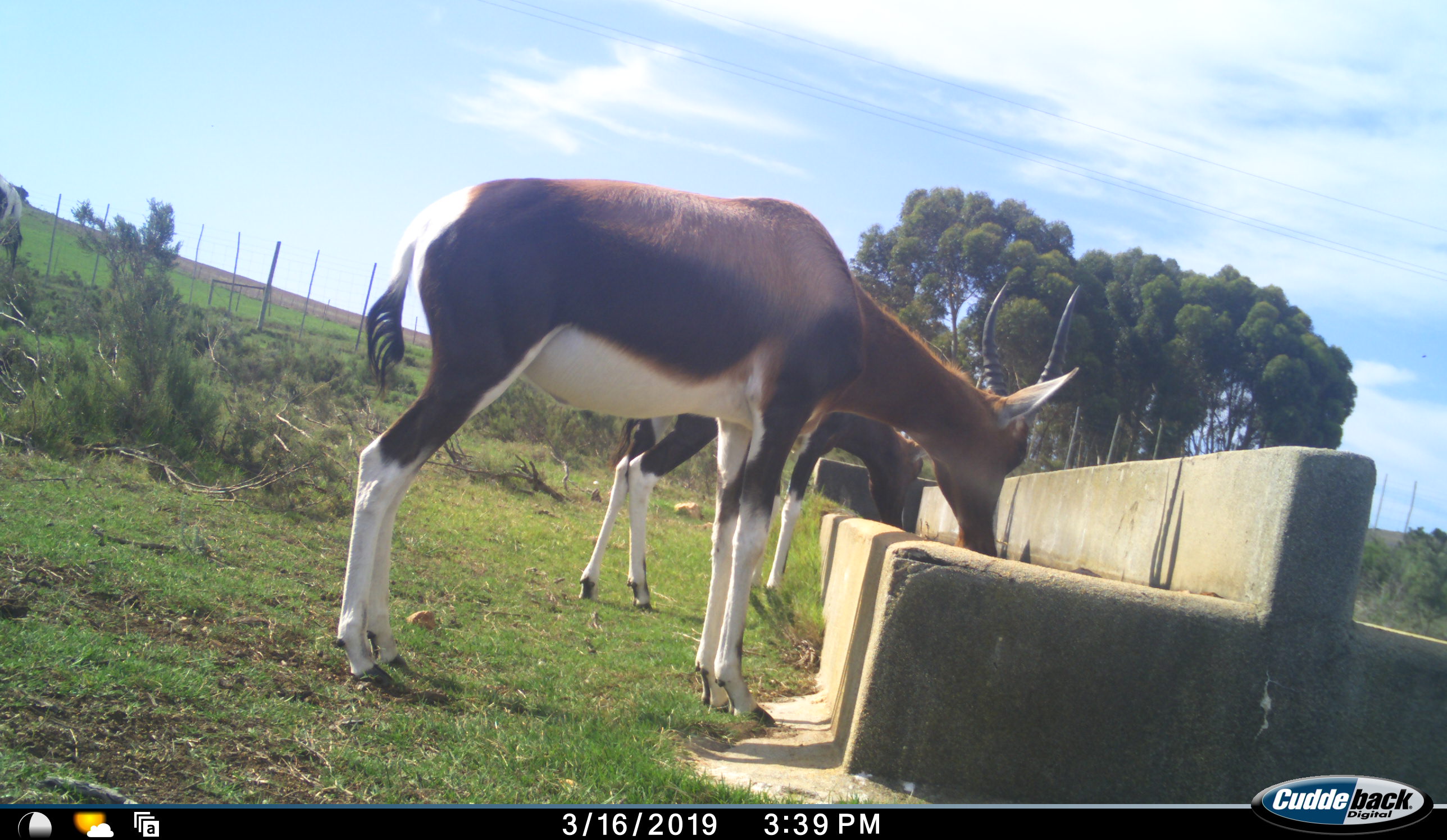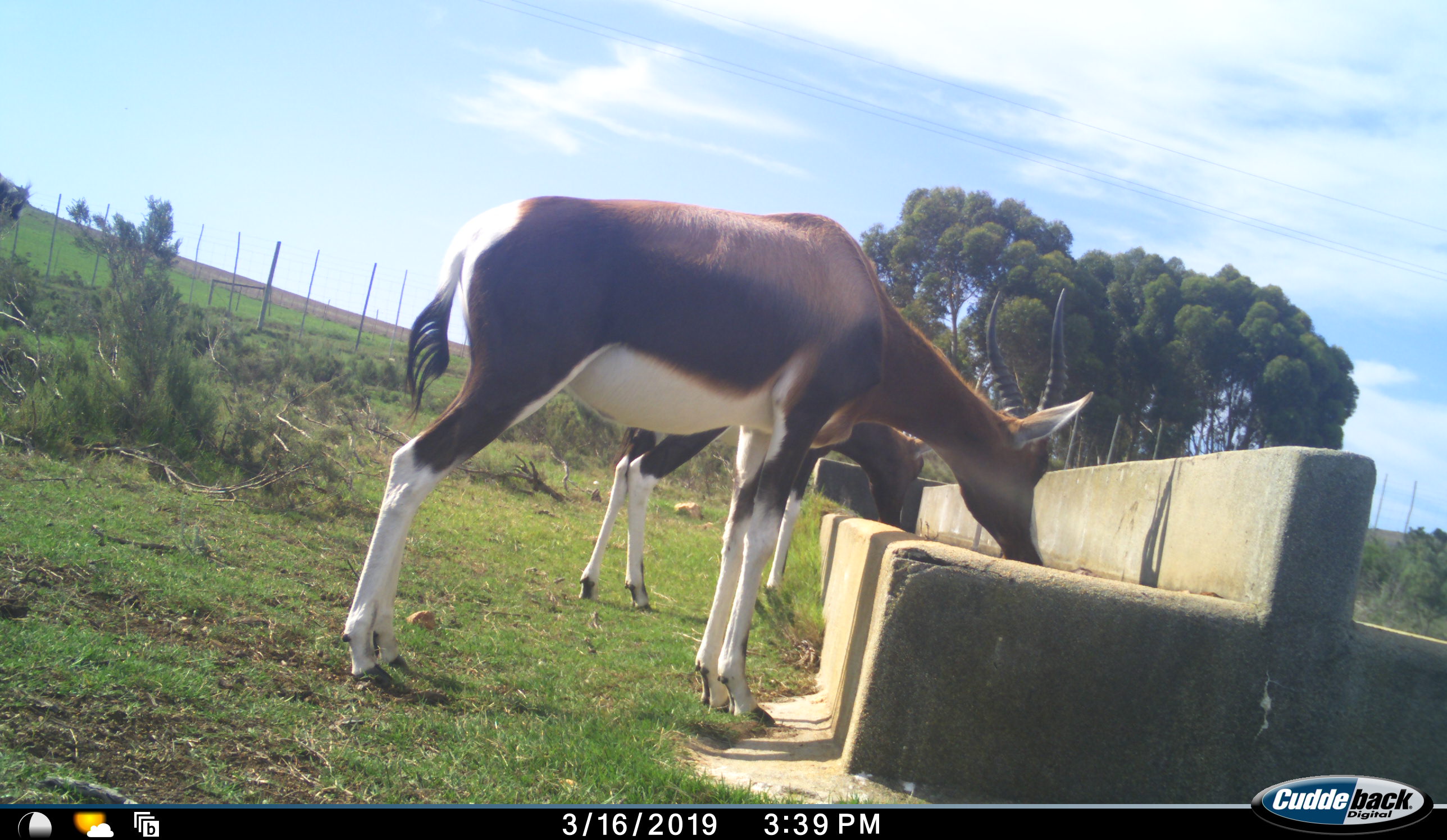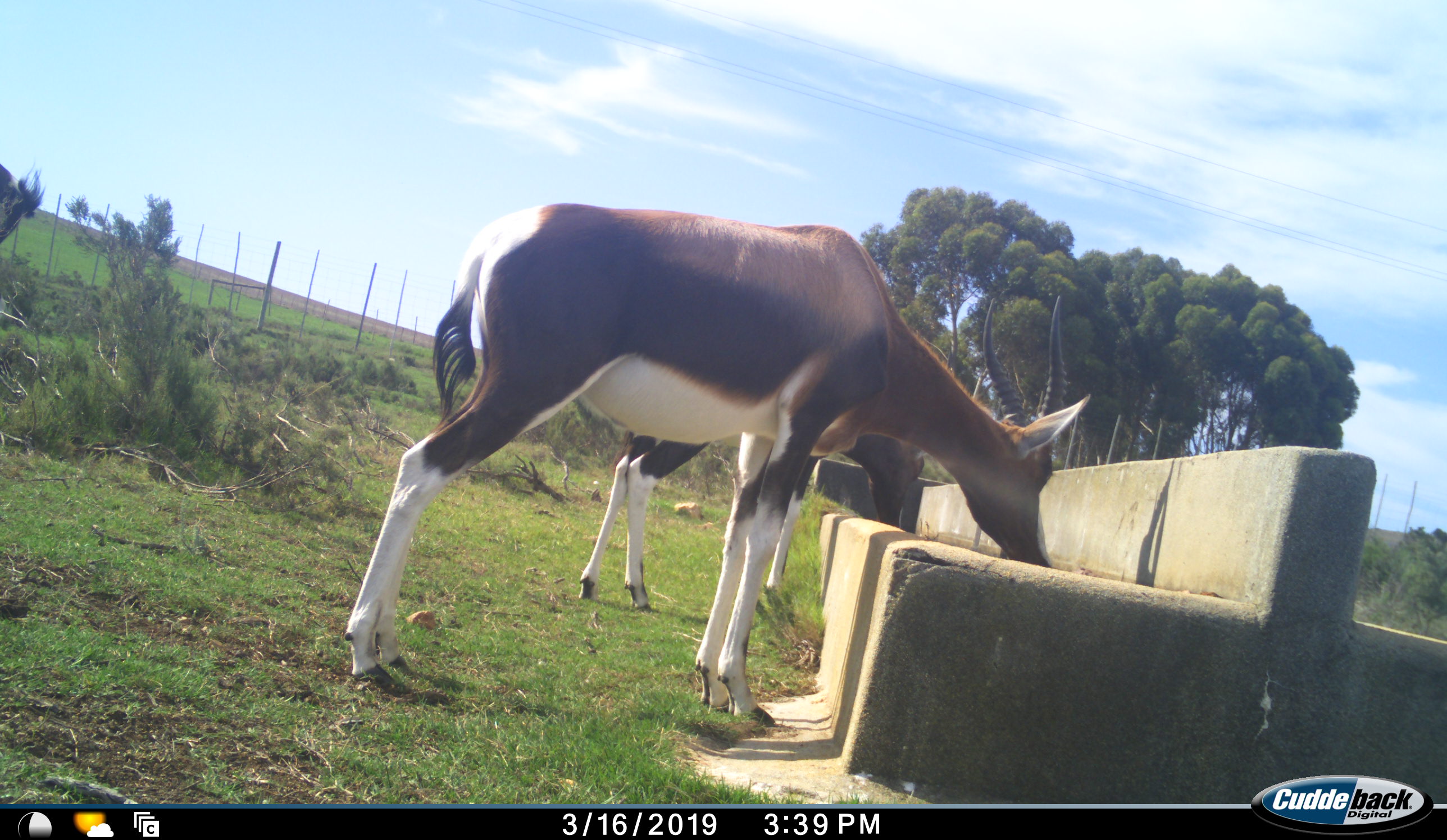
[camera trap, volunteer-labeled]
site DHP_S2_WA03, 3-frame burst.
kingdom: Animalia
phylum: Chordata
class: Mammalia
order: Artiodactyla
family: Bovidae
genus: Damaliscus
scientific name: Damaliscus pygargus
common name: bontebok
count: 3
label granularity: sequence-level